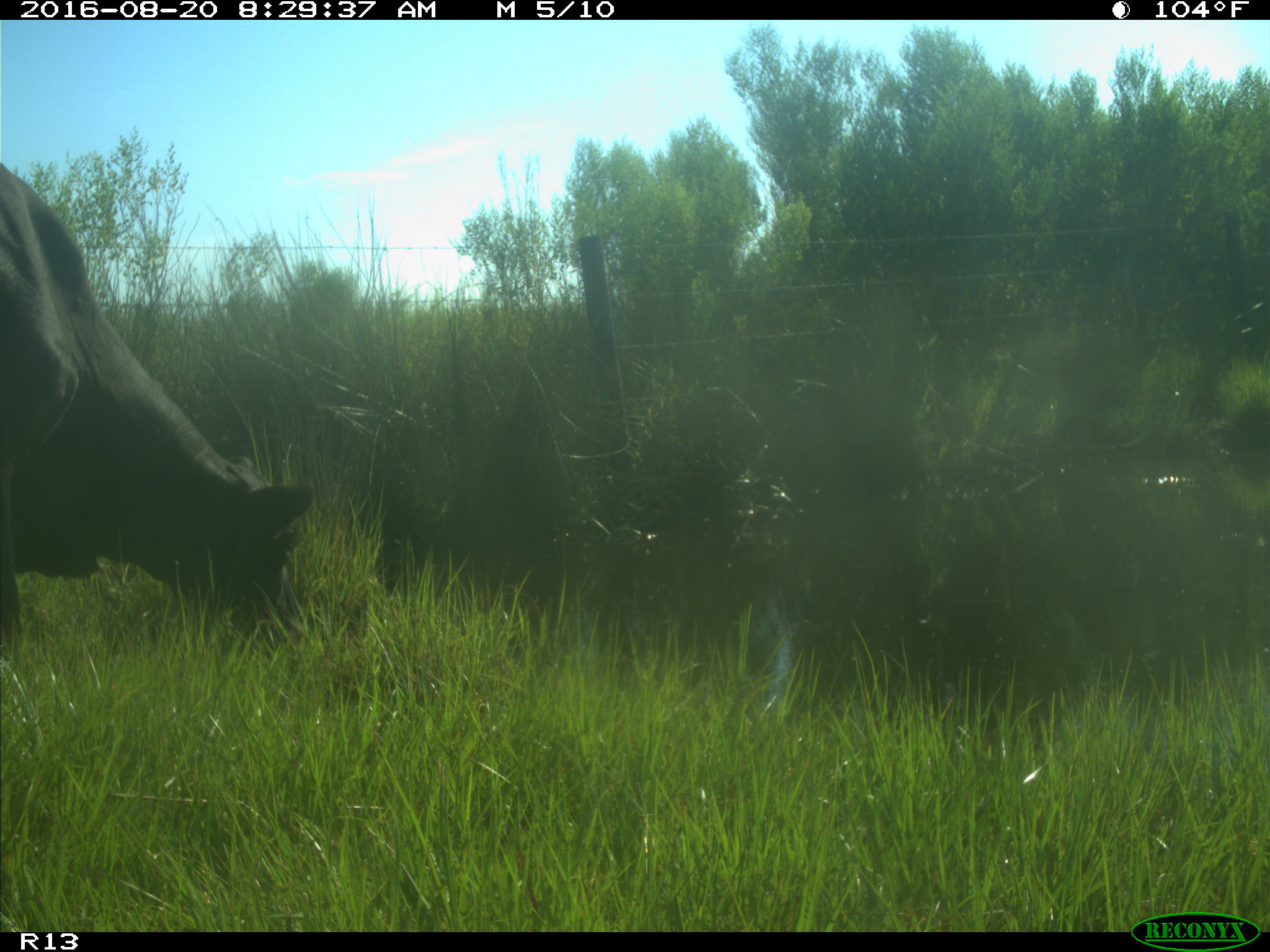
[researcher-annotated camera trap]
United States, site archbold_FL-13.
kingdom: Animalia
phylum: Chordata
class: Mammalia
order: Artiodactyla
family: Bovidae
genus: Bos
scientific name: Bos taurus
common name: domestic cow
Bos taurus (domestic cow).